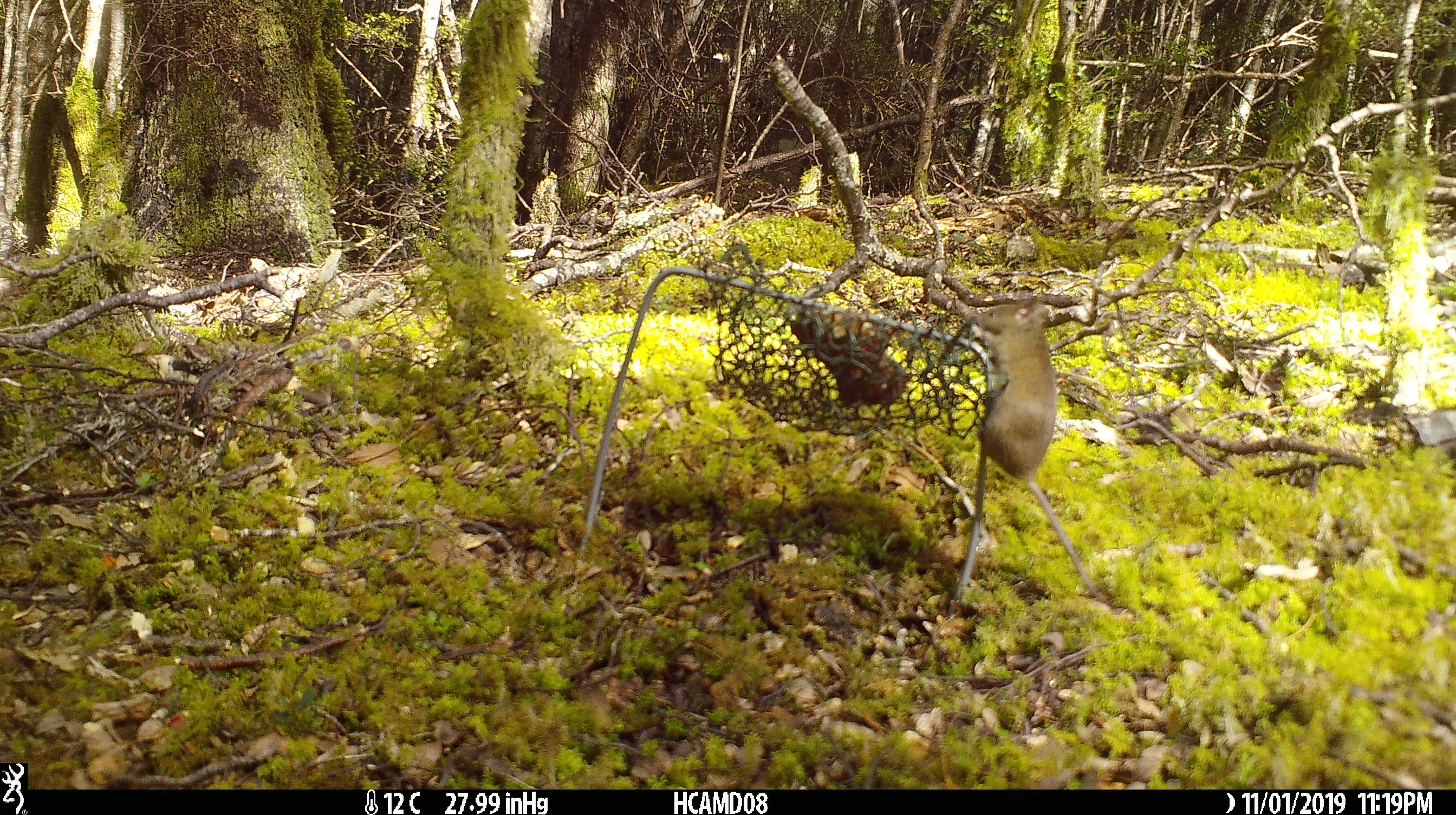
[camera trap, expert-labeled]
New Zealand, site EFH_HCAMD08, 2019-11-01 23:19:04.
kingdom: Animalia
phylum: Chordata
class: Mammalia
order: Rodentia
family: Muridae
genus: Mus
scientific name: Mus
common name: mouse